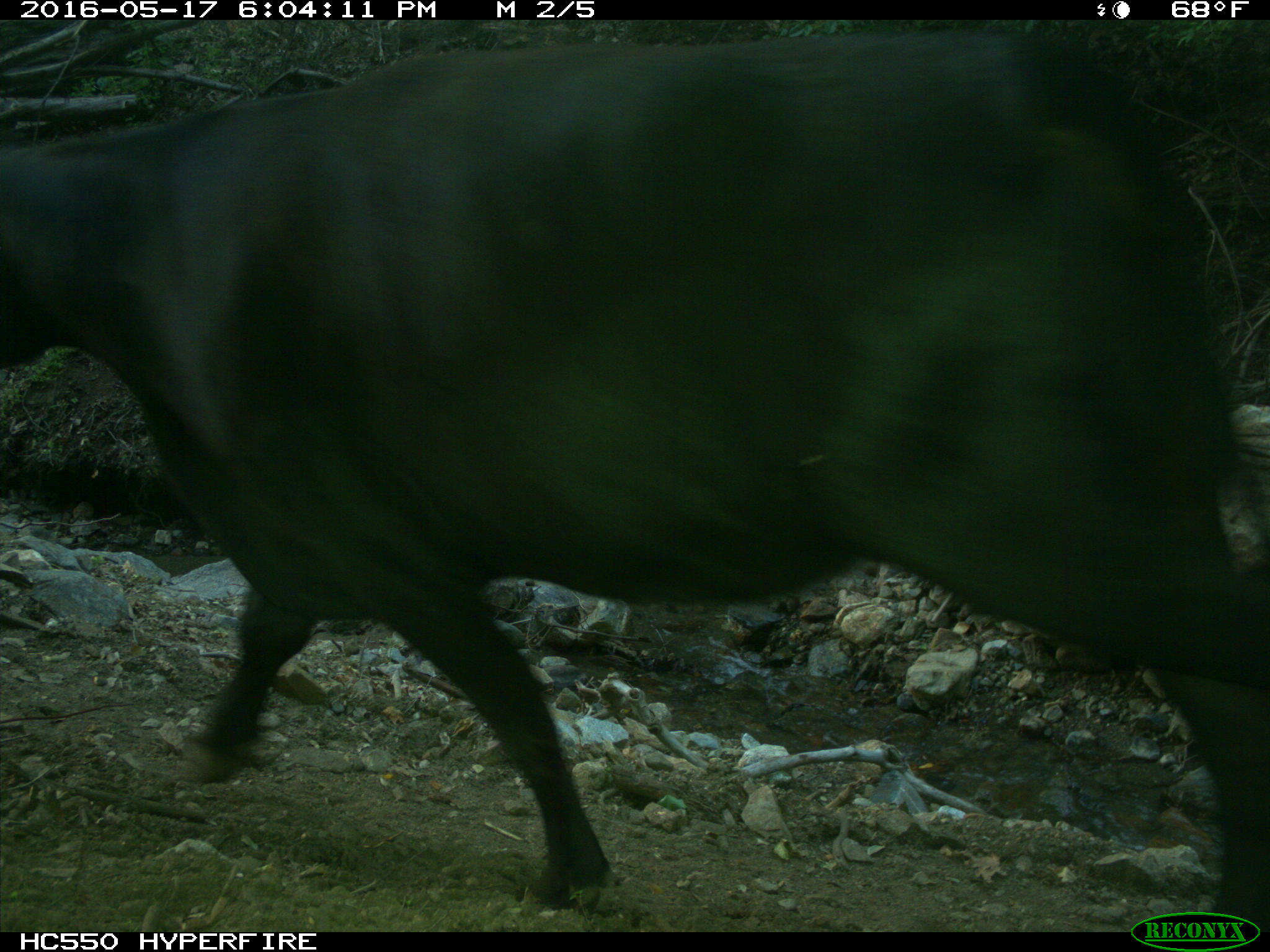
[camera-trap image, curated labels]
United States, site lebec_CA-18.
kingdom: Animalia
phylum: Chordata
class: Mammalia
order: Artiodactyla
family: Bovidae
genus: Bos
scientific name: Bos taurus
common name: domestic cow